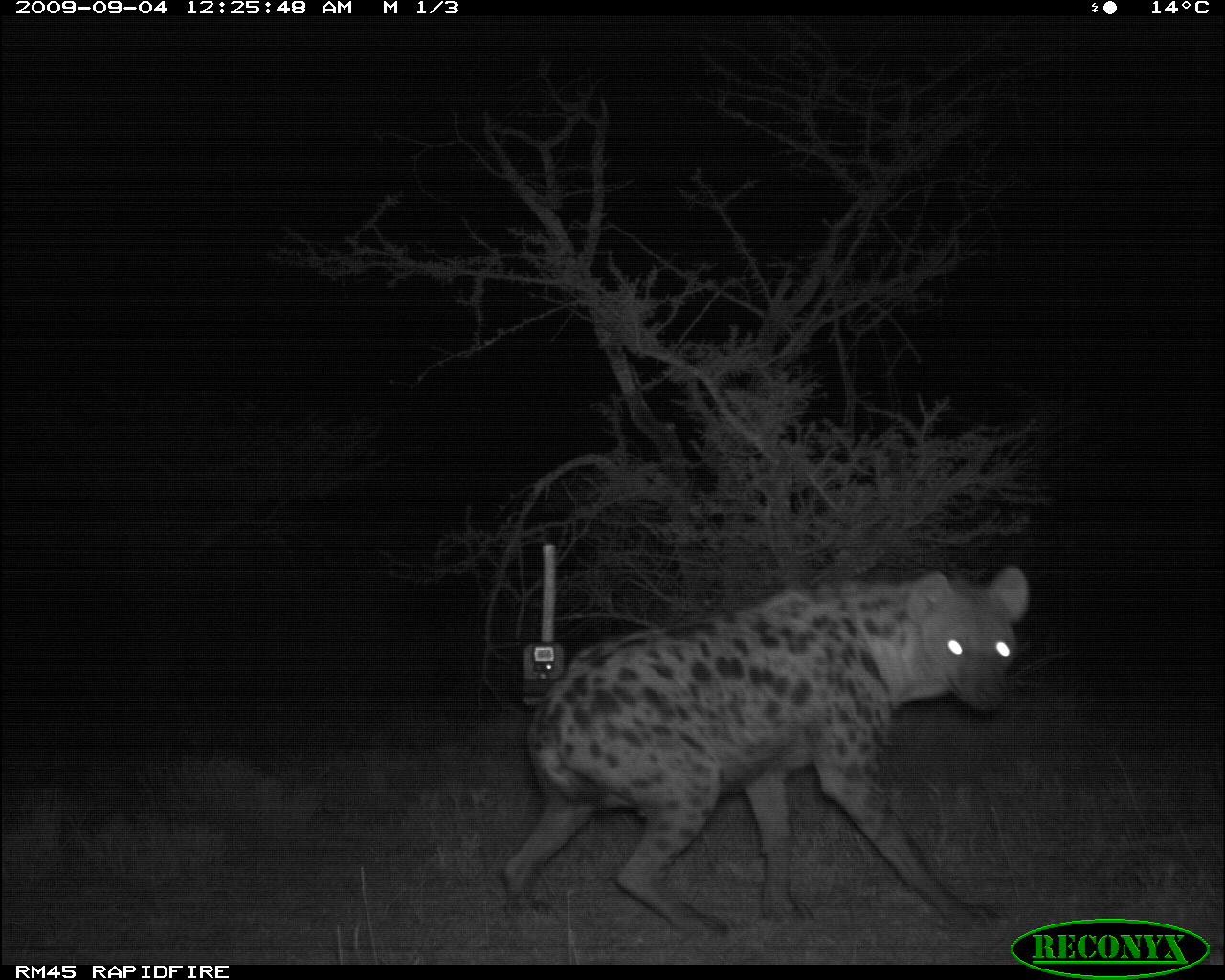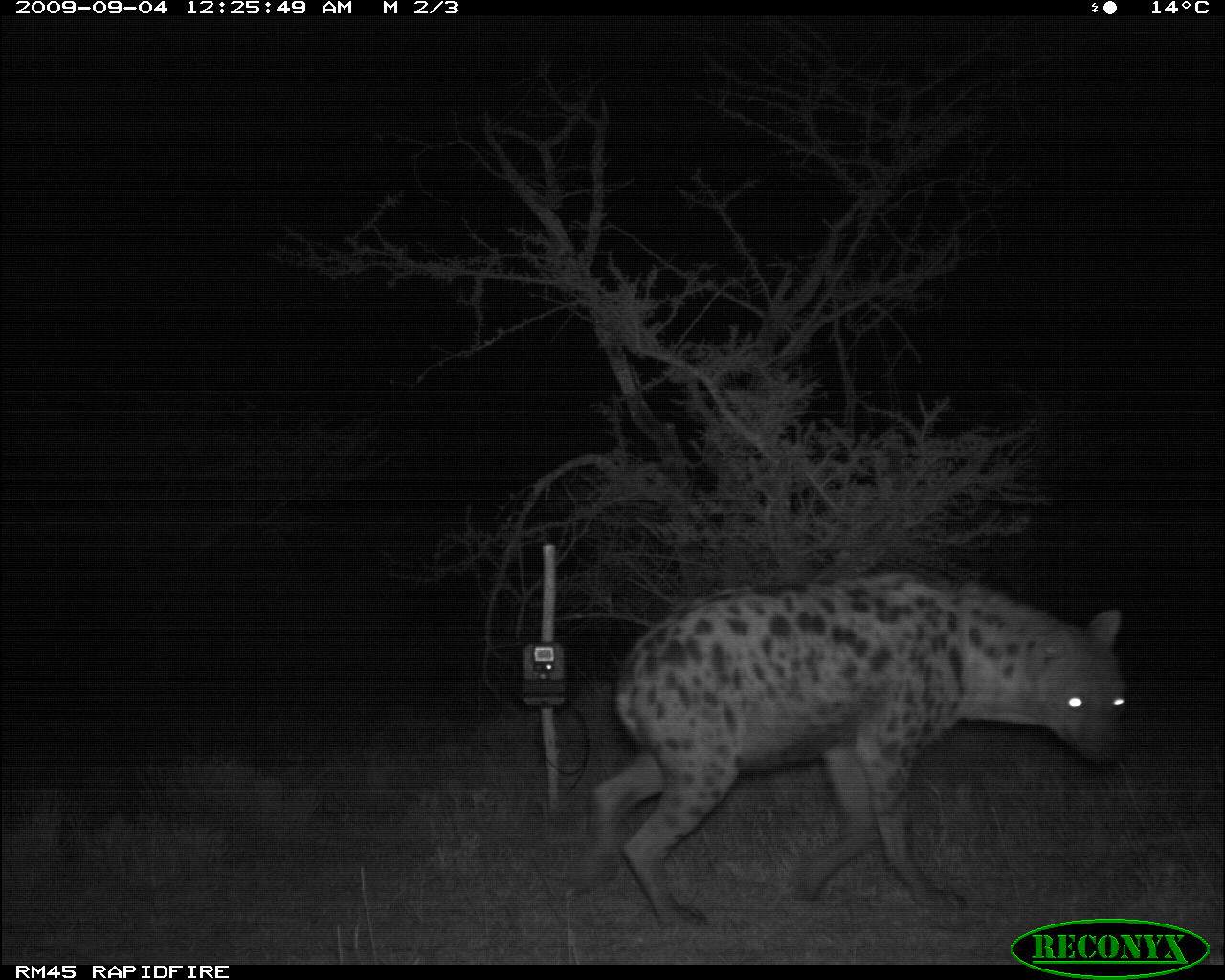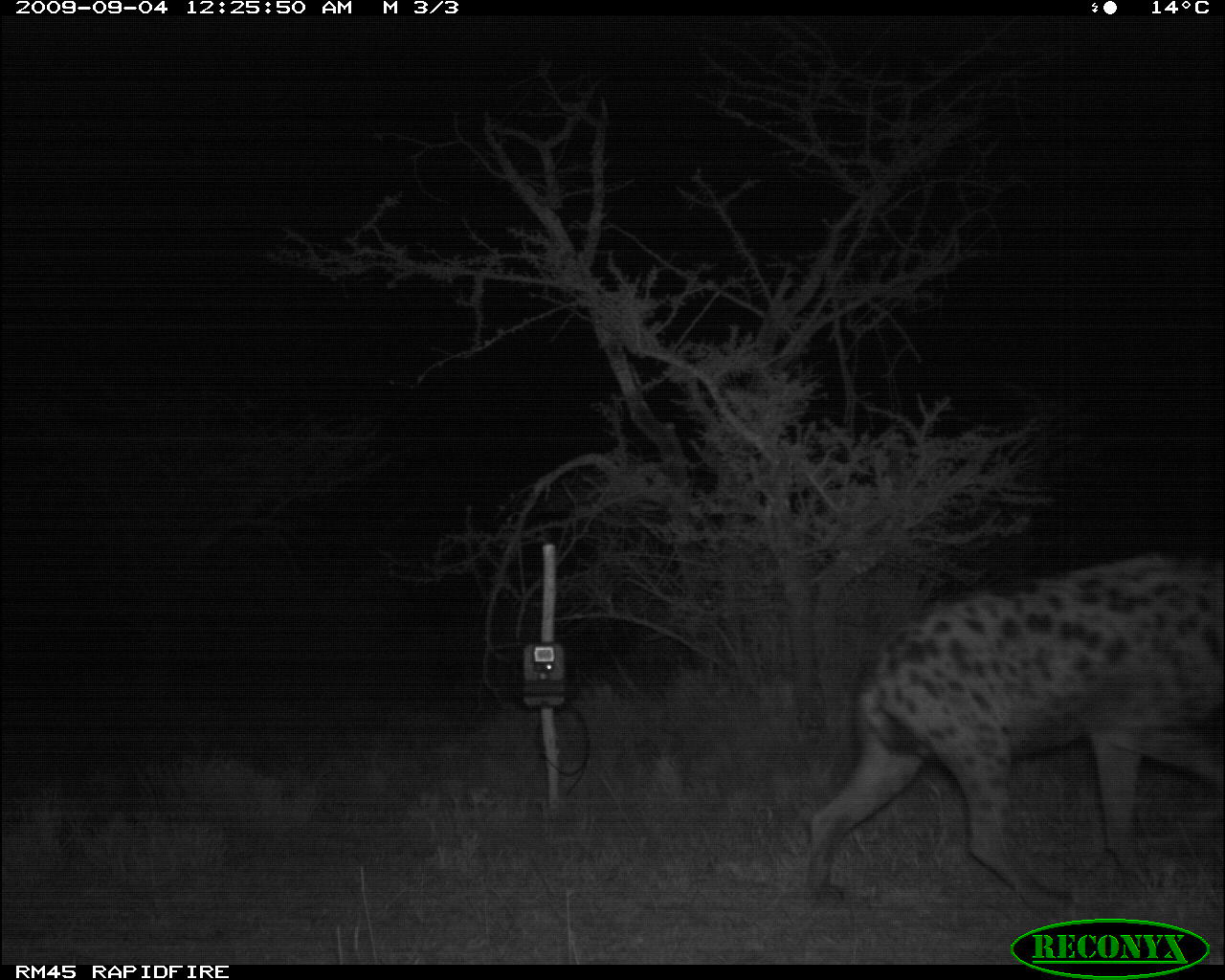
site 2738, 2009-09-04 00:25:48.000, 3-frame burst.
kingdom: Animalia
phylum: Chordata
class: Mammalia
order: Carnivora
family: Hyaenidae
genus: Crocuta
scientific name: Crocuta crocuta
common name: spotted hyena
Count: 1.